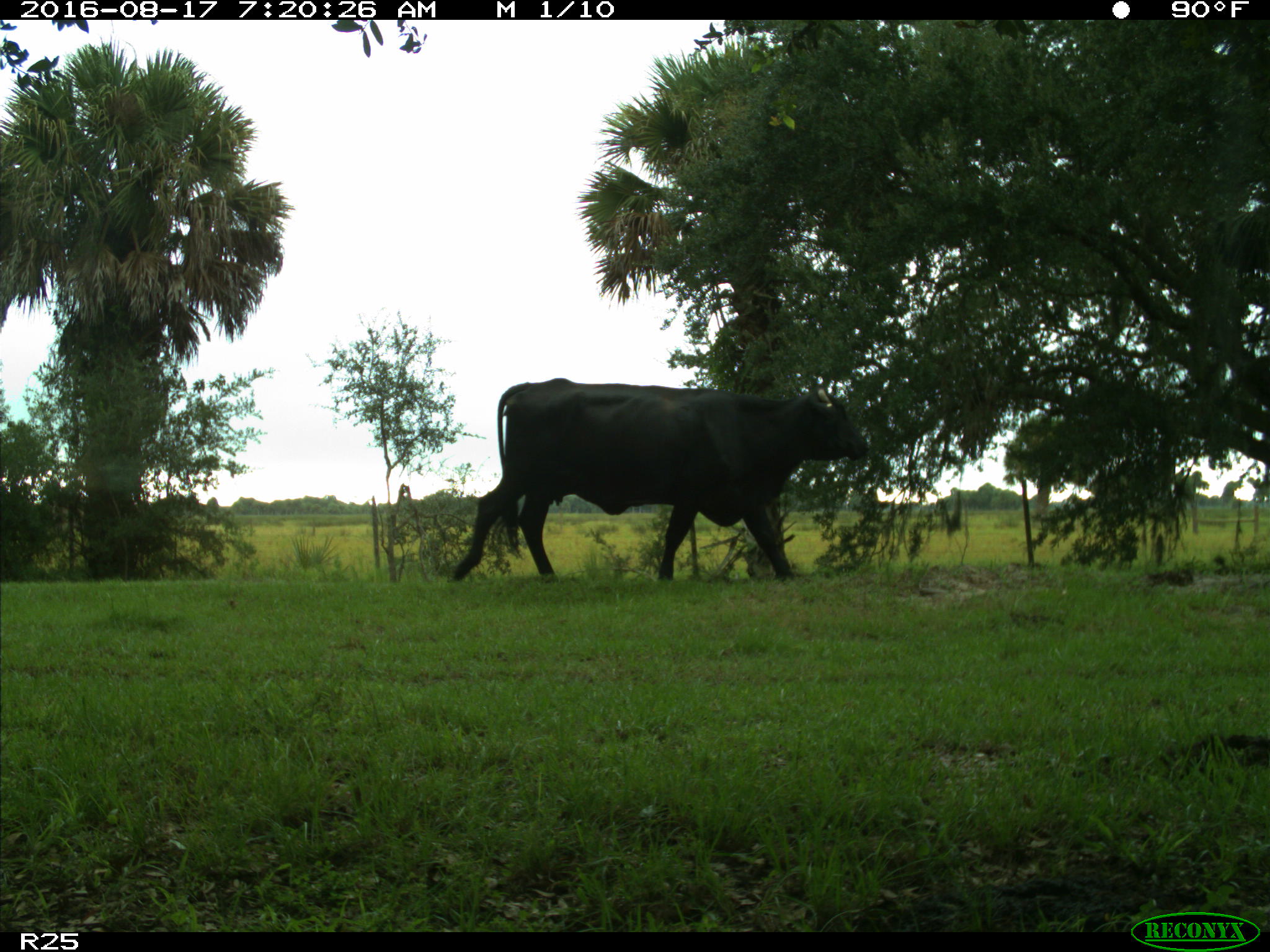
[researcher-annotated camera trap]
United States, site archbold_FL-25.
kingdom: Animalia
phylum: Chordata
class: Mammalia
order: Artiodactyla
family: Bovidae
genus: Bos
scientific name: Bos taurus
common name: domestic cow